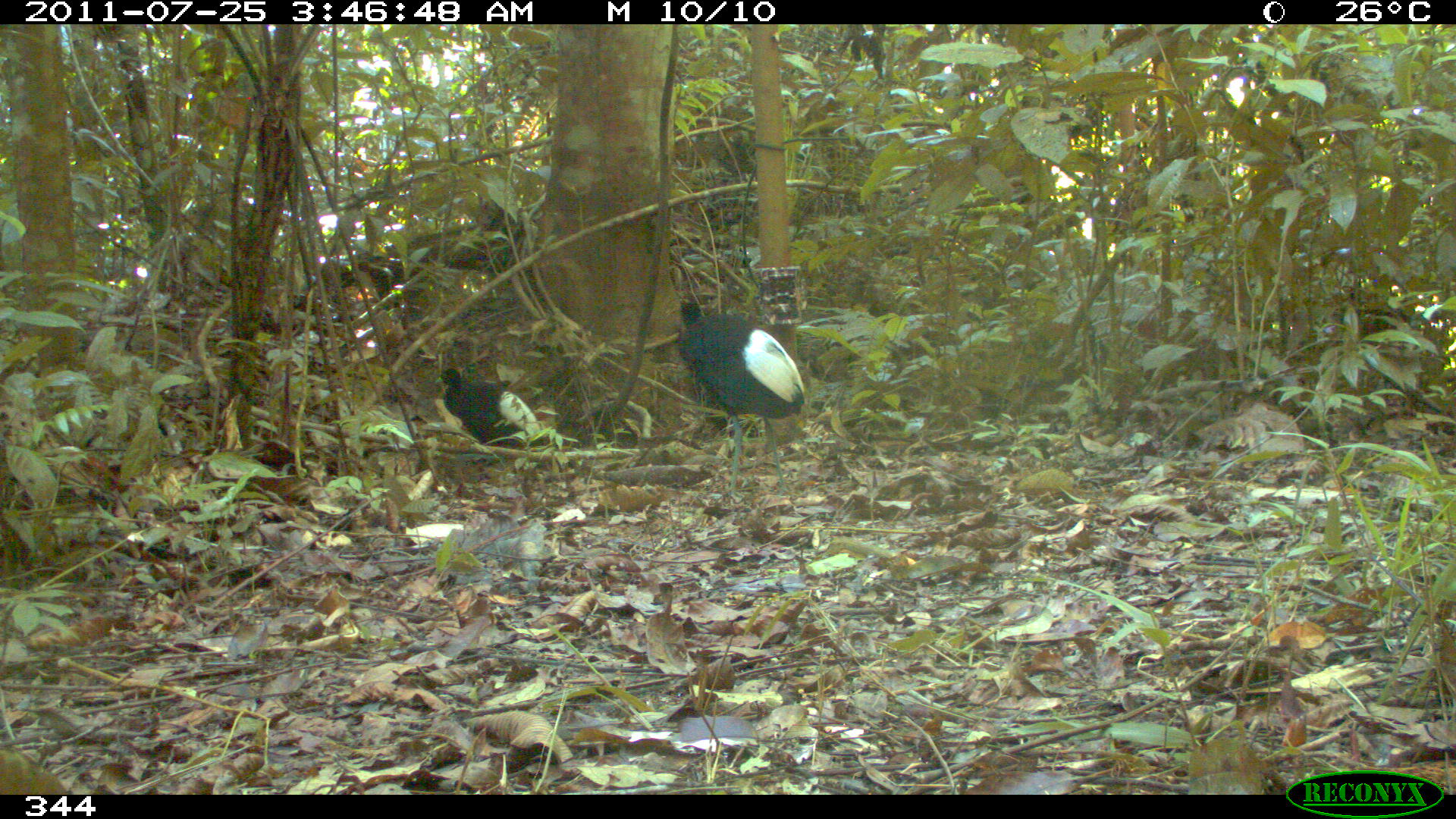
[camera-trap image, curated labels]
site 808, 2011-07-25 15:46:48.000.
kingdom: Animalia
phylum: Chordata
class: Aves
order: Gruiformes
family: Psophiidae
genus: Psophia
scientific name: Psophia leucoptera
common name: pale-winged trumpeter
Psophia leucoptera (pale-winged trumpeter).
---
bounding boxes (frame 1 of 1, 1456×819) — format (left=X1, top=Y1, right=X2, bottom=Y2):
psophia leucoptera: (left=669, top=288, right=803, bottom=499); (left=434, top=368, right=540, bottom=448)